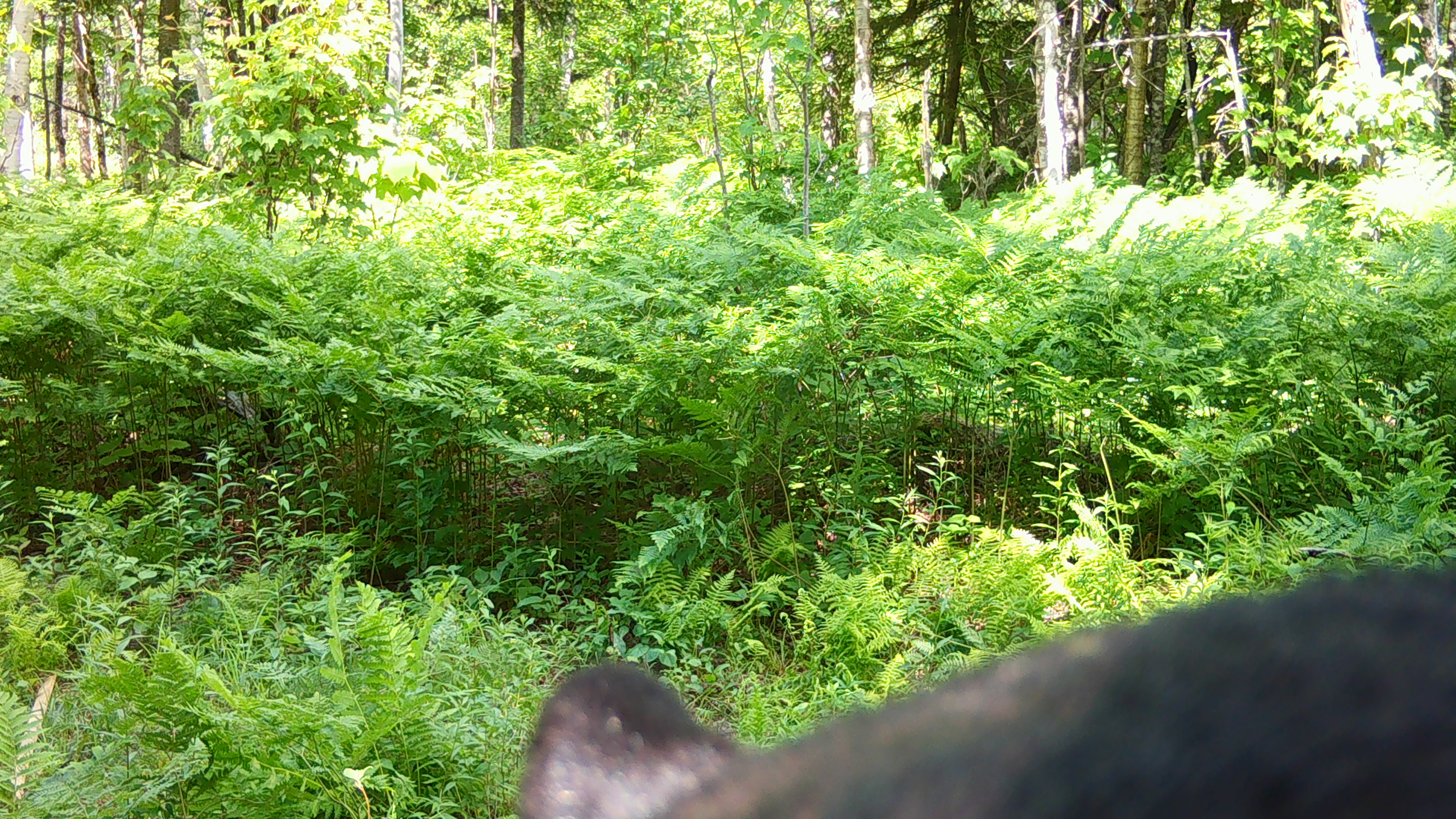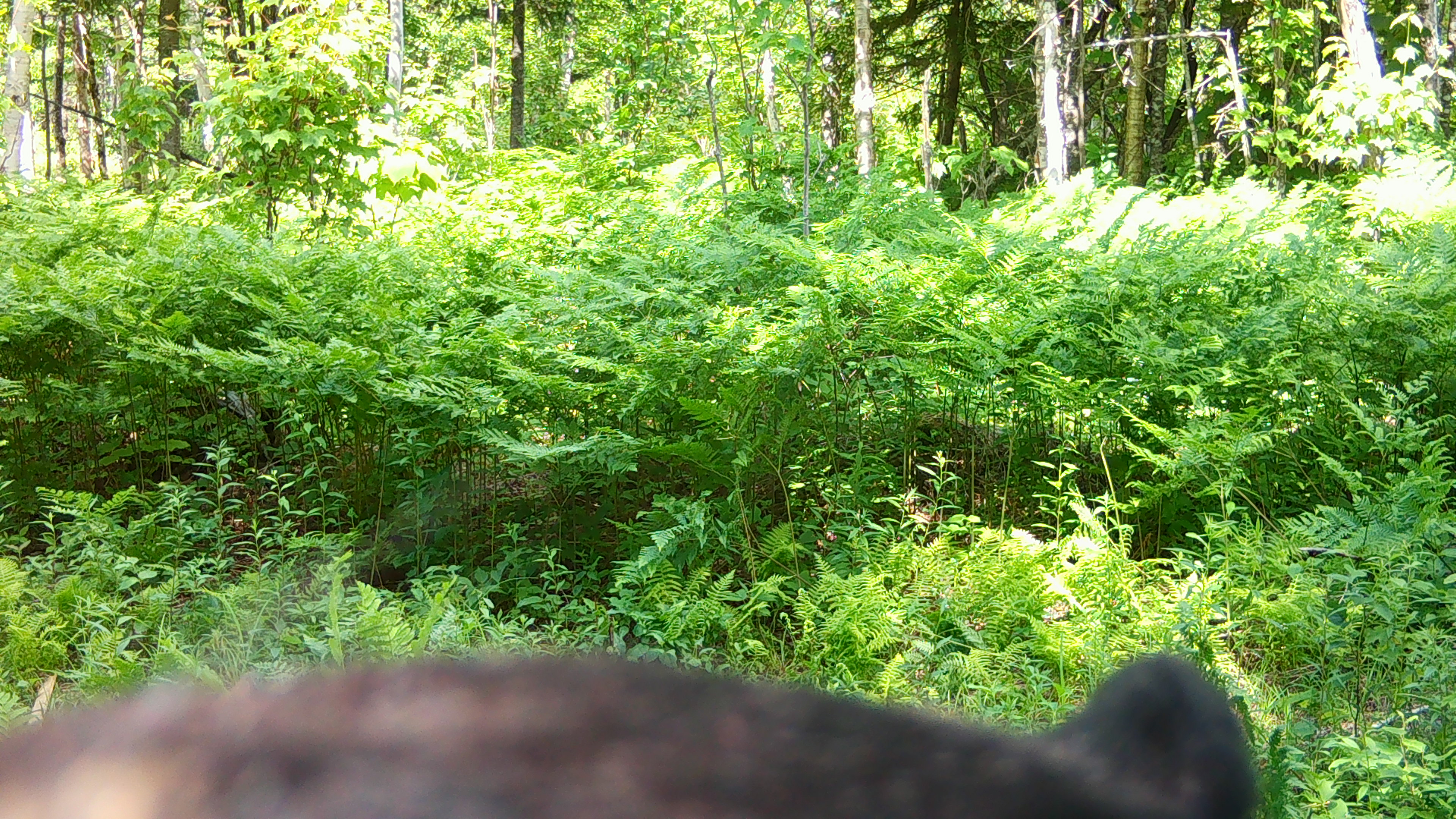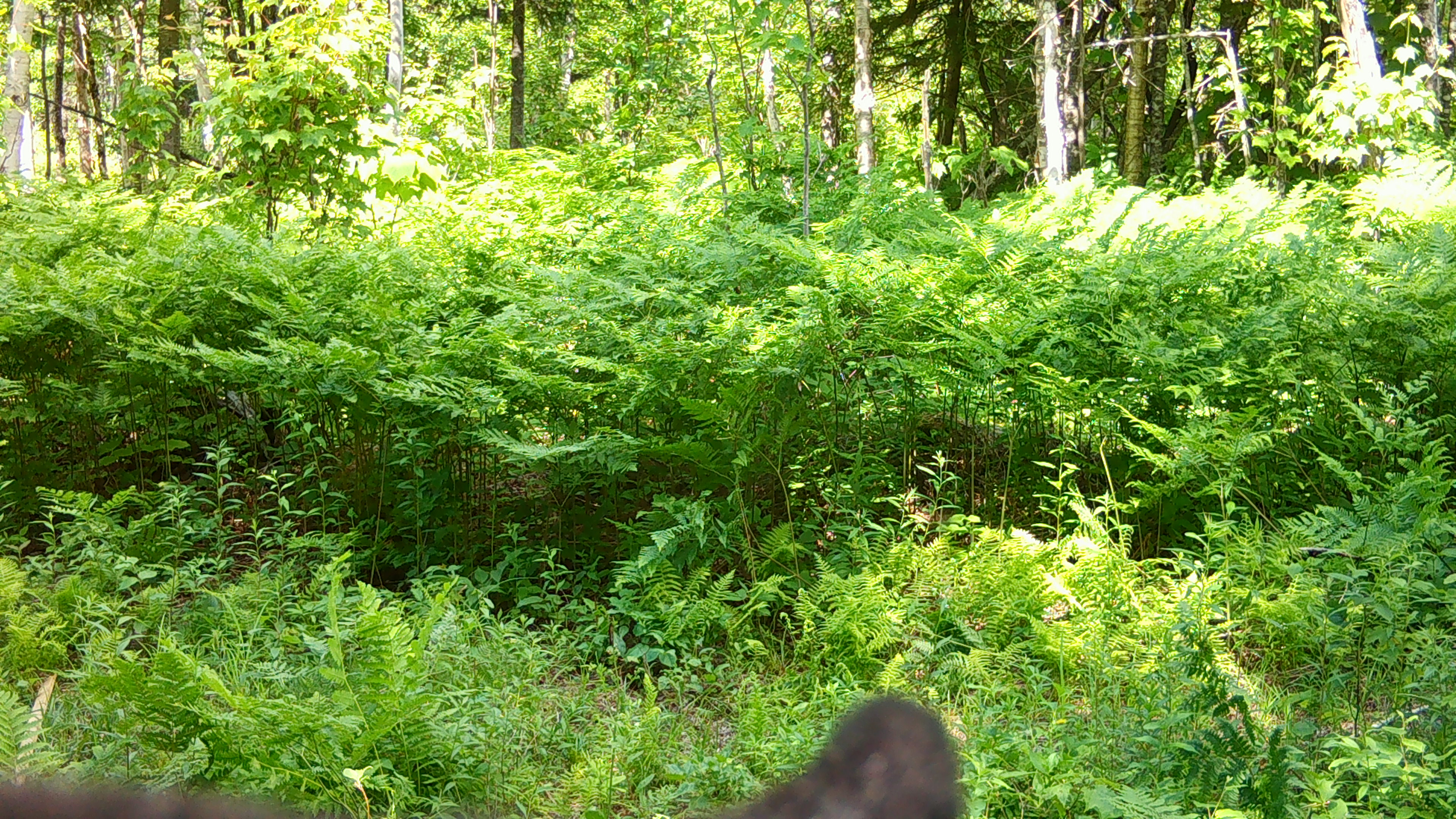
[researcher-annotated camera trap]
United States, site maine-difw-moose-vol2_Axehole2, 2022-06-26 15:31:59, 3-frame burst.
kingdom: Animalia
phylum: Chordata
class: Mammalia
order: Carnivora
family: Ursidae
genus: Ursus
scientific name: Ursus americanus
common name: black bear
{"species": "black bear (Ursus americanus)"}